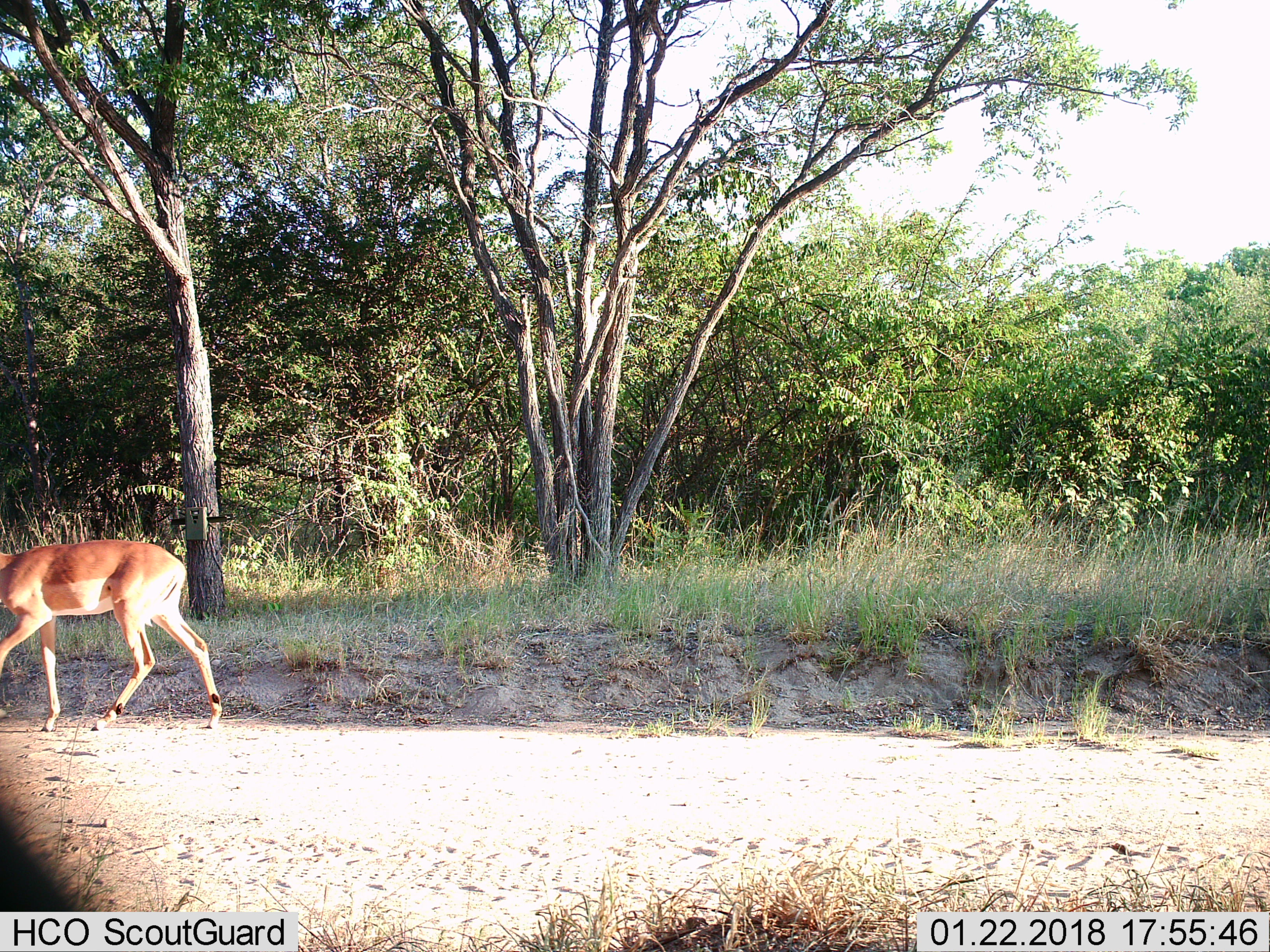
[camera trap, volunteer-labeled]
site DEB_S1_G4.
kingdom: Animalia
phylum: Chordata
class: Mammalia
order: Artiodactyla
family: Bovidae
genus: Aepyceros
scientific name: Aepyceros melampus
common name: impala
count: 1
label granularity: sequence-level